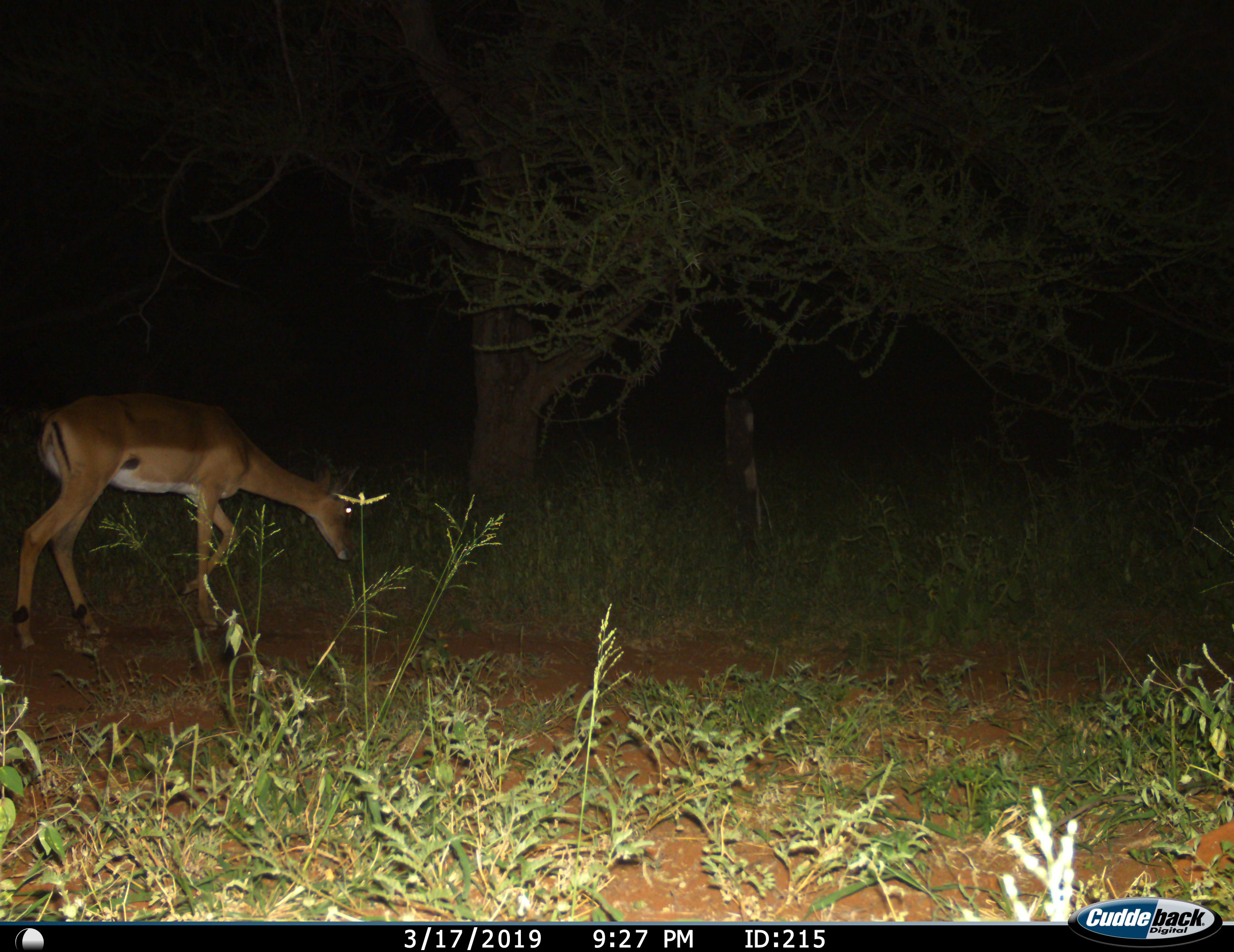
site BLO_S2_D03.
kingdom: Animalia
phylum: Chordata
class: Mammalia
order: Artiodactyla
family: Bovidae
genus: Aepyceros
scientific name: Aepyceros melampus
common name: impala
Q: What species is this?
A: Impala (Aepyceros melampus).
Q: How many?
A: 1.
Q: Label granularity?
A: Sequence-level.